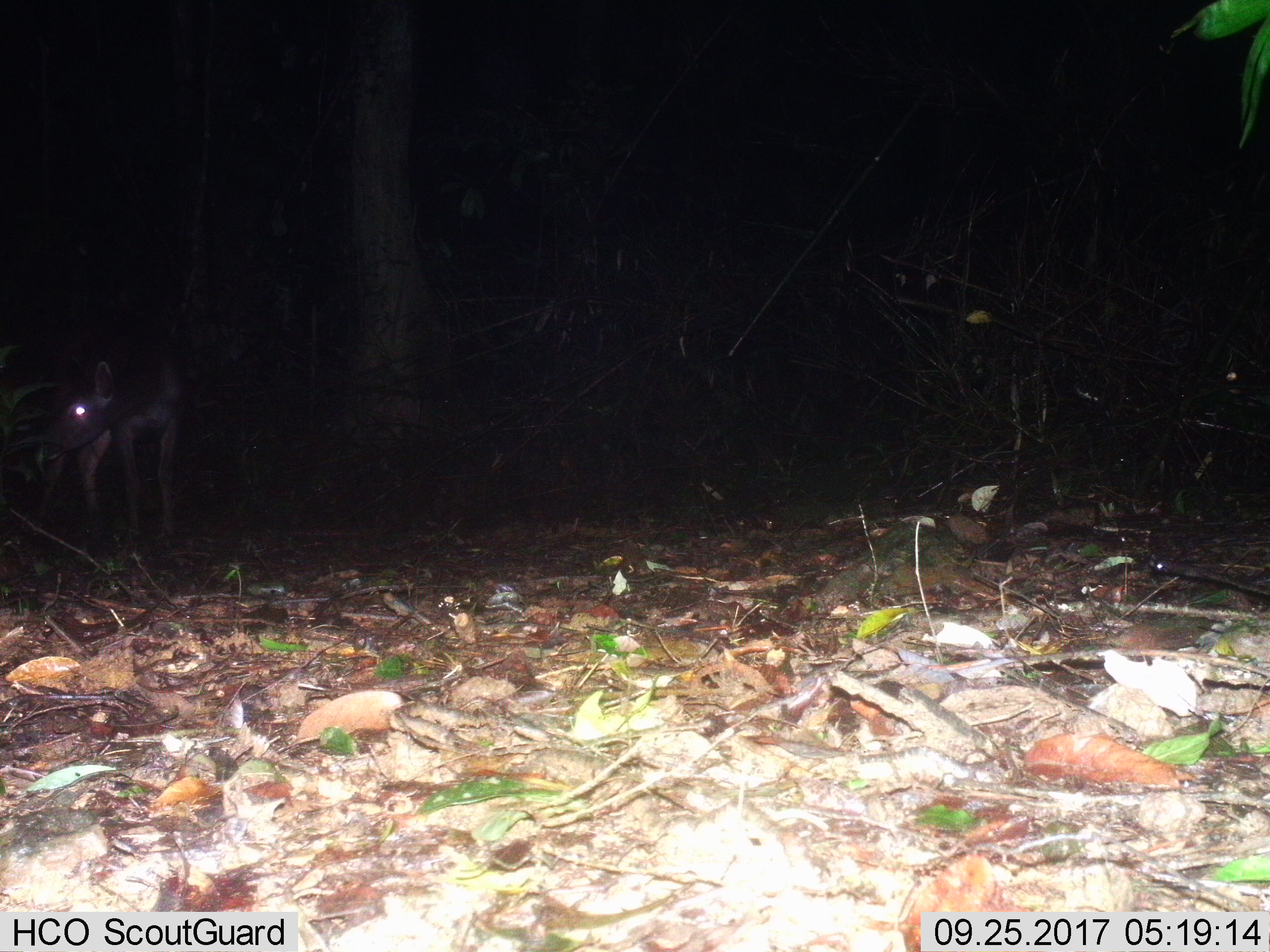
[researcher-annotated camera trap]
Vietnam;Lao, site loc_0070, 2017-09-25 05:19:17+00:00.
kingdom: Animalia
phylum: Chordata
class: Mammalia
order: Artiodactyla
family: Cervidae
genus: Rusa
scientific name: Rusa unicolor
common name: sambar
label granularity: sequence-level